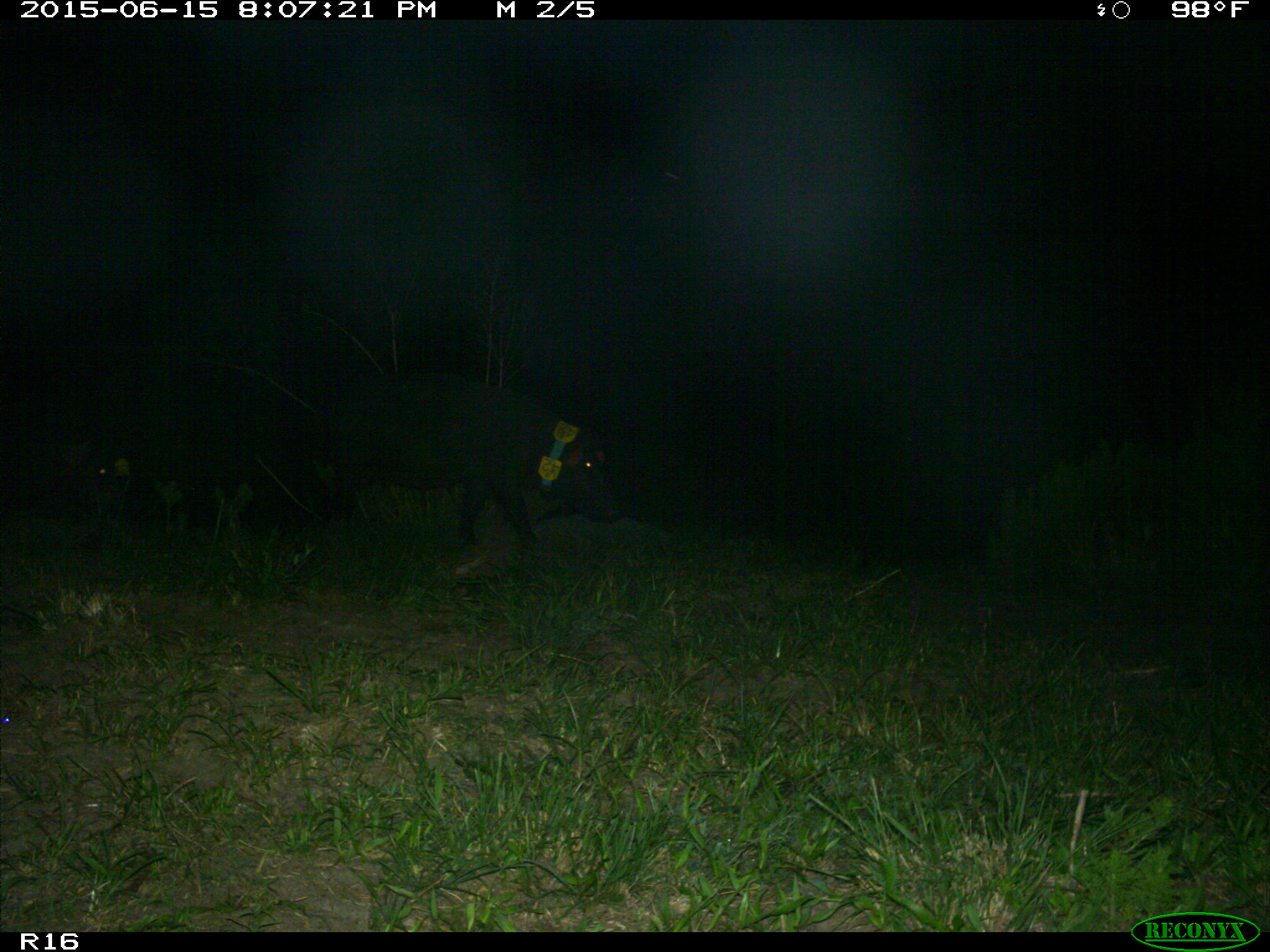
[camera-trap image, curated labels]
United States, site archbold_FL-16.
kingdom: Animalia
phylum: Chordata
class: Mammalia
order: Artiodactyla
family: Suidae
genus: Sus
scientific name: Sus scrofa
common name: wild boar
Sus scrofa (wild boar).